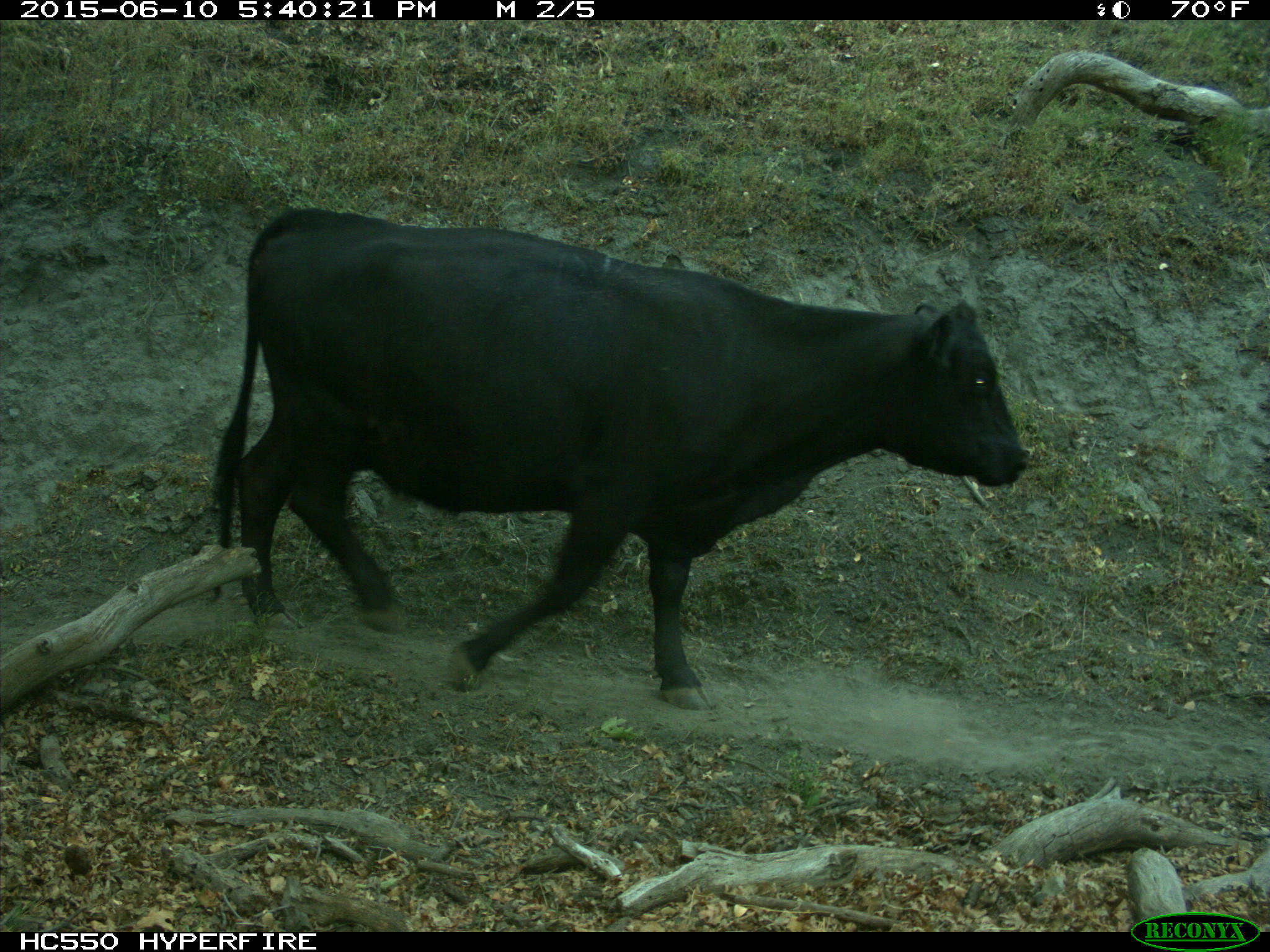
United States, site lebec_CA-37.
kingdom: Animalia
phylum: Chordata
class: Mammalia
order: Artiodactyla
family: Bovidae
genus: Bos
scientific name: Bos taurus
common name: domestic cow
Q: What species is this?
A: Bos taurus (domestic cow).